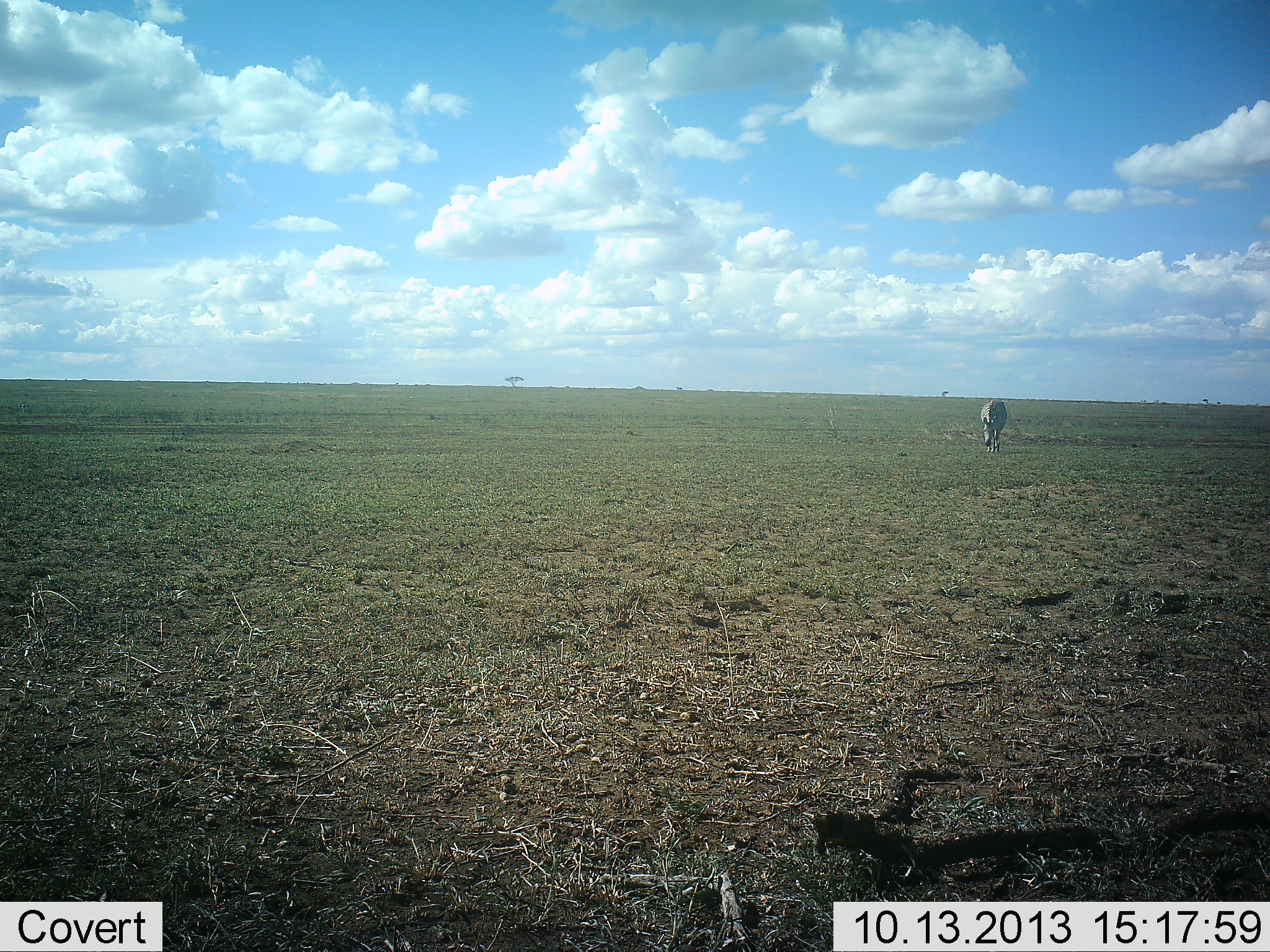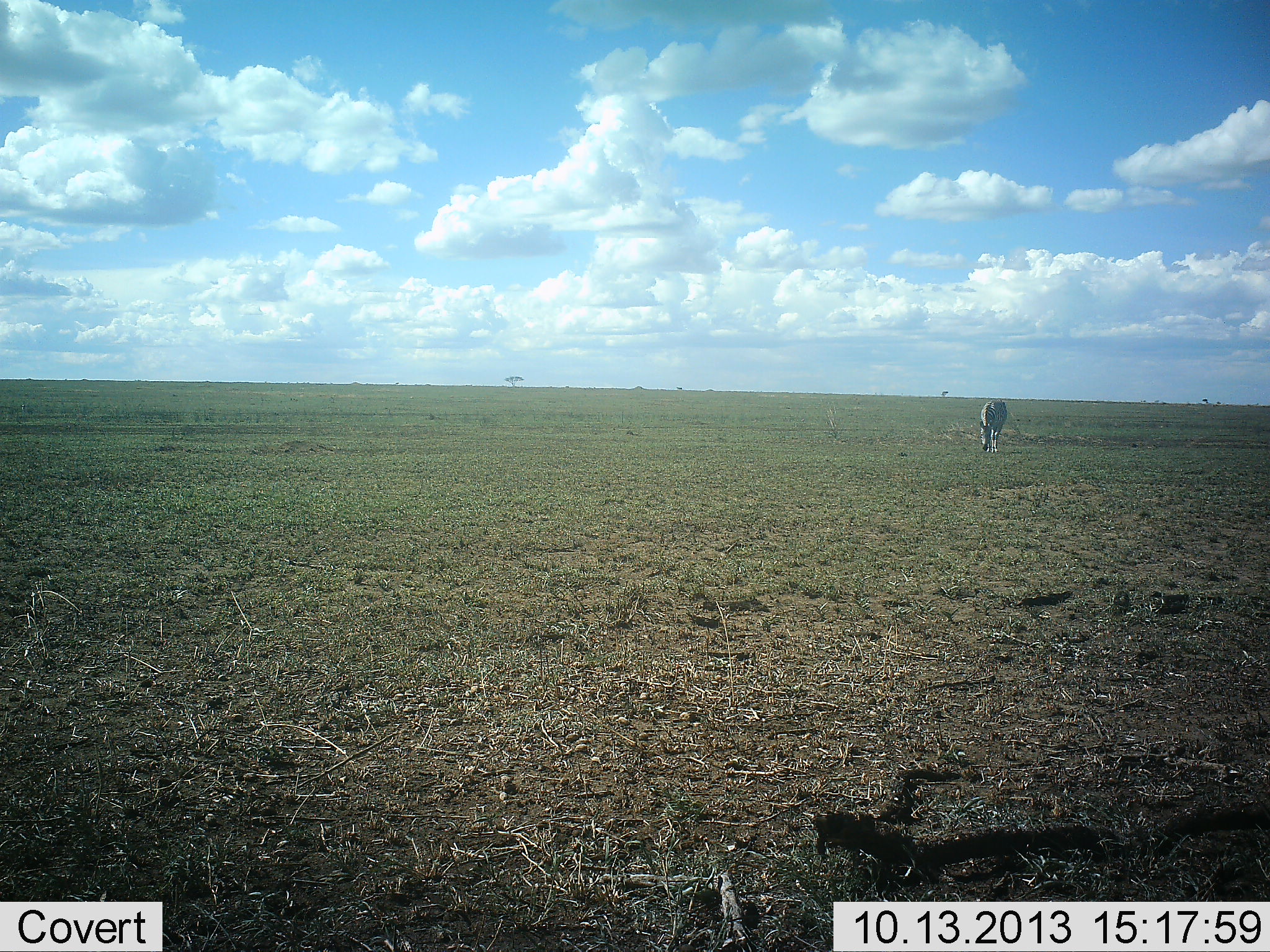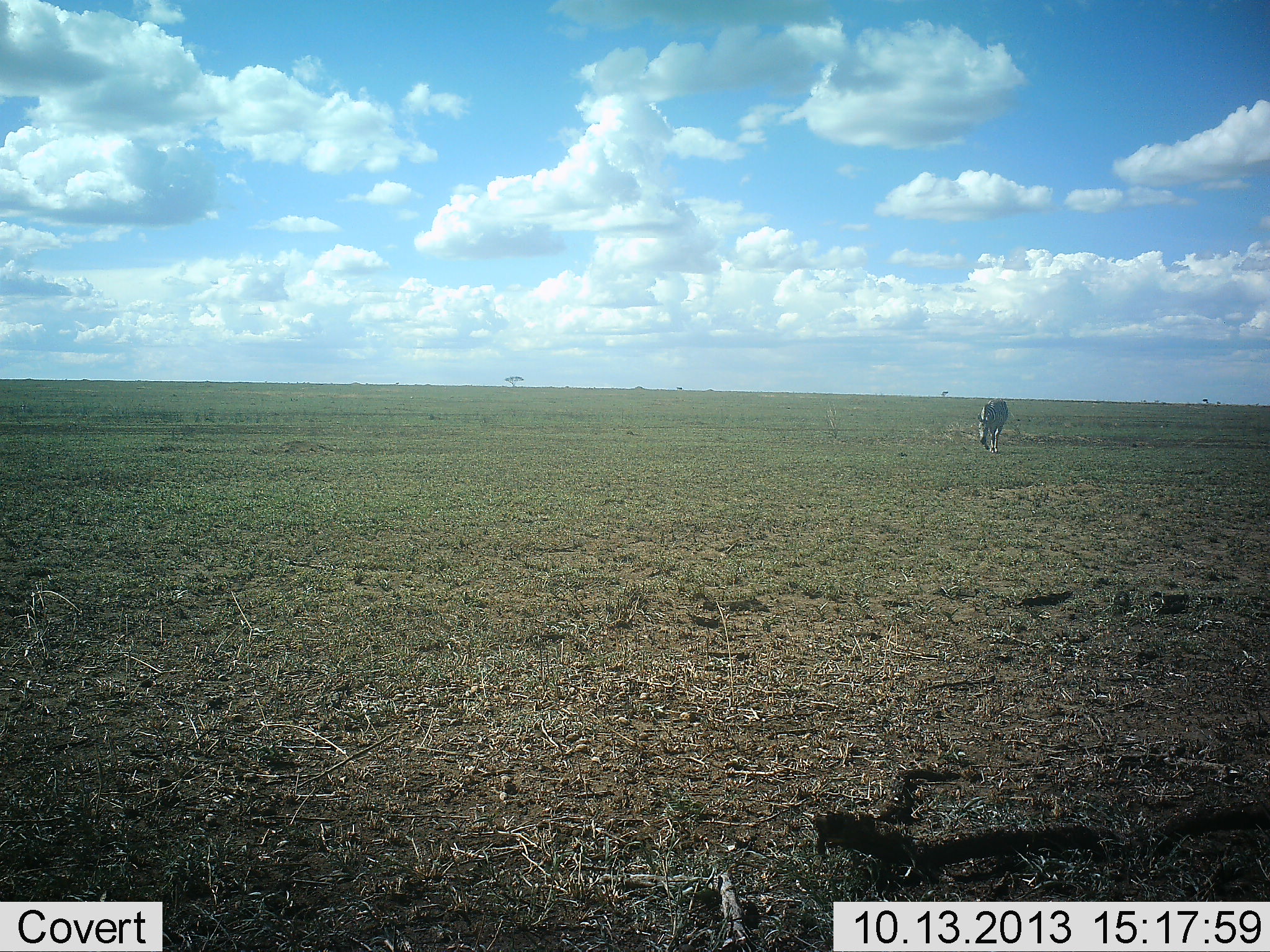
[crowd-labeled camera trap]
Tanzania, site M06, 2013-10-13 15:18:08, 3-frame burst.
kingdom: Animalia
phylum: Chordata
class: Mammalia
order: Perissodactyla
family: Equidae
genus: Equus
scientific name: Equus quagga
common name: plains zebra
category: zebra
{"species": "zebra (plains zebra) (Equus quagga)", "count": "1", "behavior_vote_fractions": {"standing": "12%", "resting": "0%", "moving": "9%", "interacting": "0%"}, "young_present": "0%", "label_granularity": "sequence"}